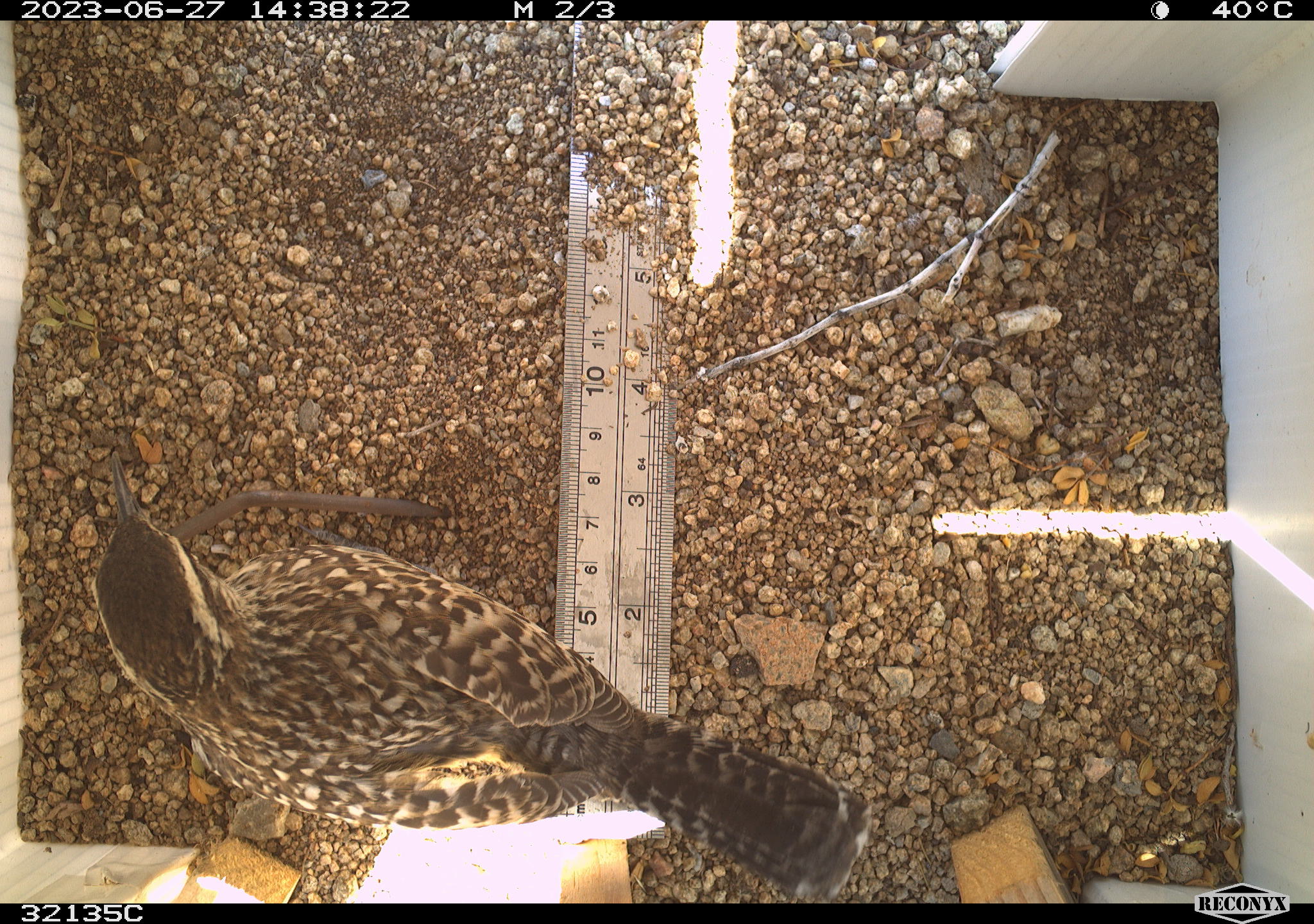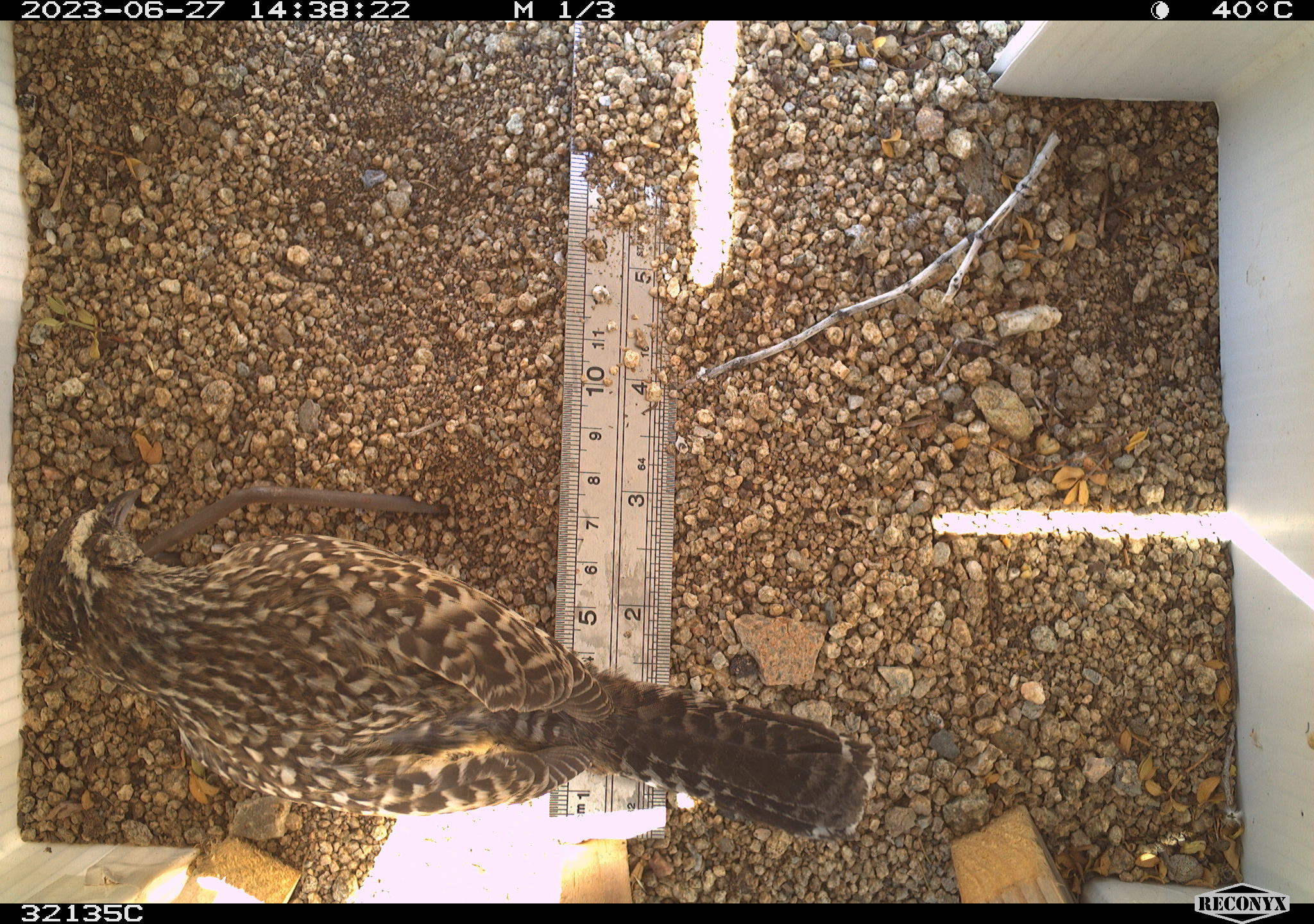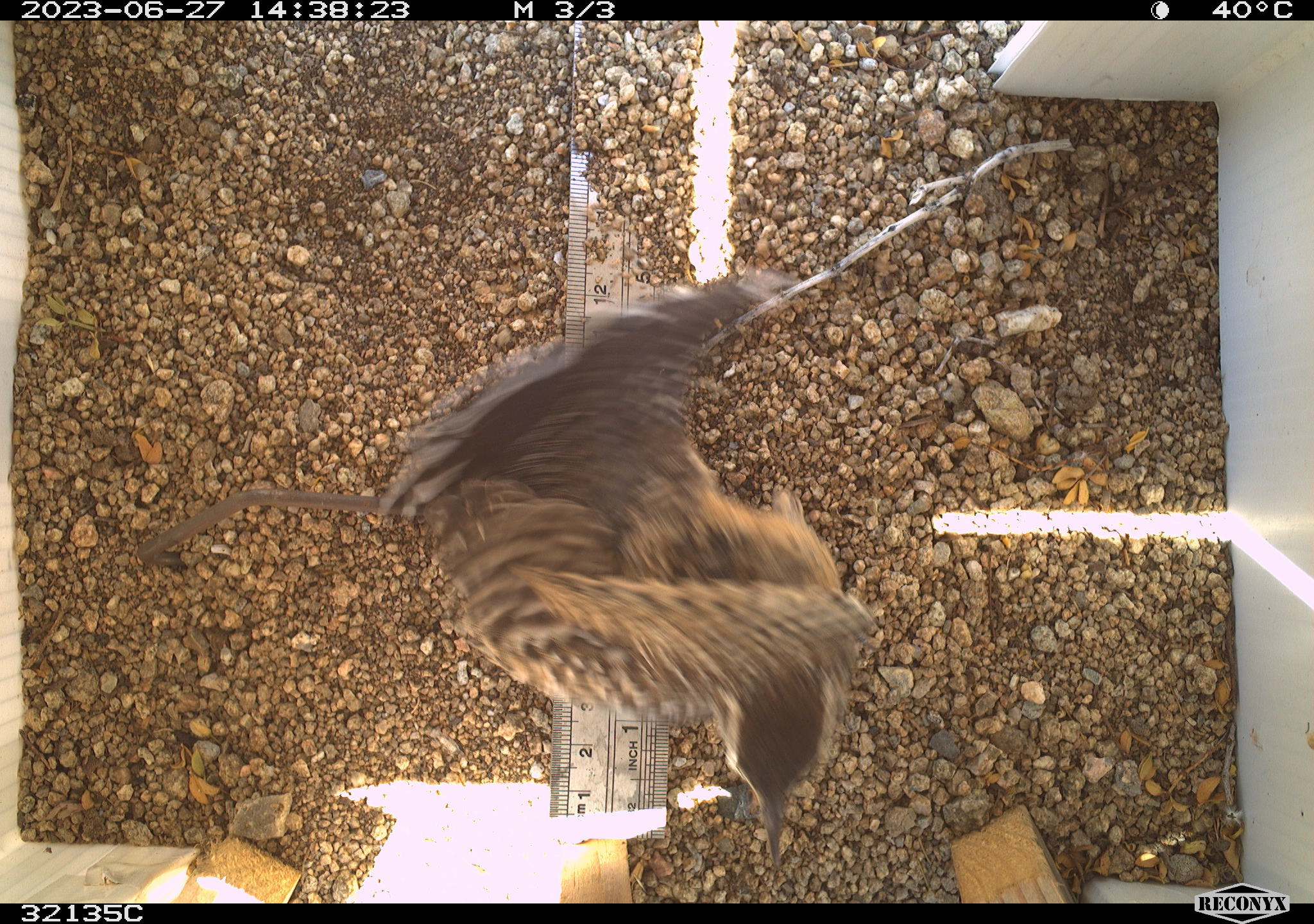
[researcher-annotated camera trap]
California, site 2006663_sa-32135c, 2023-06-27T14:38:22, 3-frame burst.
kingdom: Animalia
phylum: Chordata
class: Aves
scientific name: Aves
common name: bird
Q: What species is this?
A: Bird (Aves).